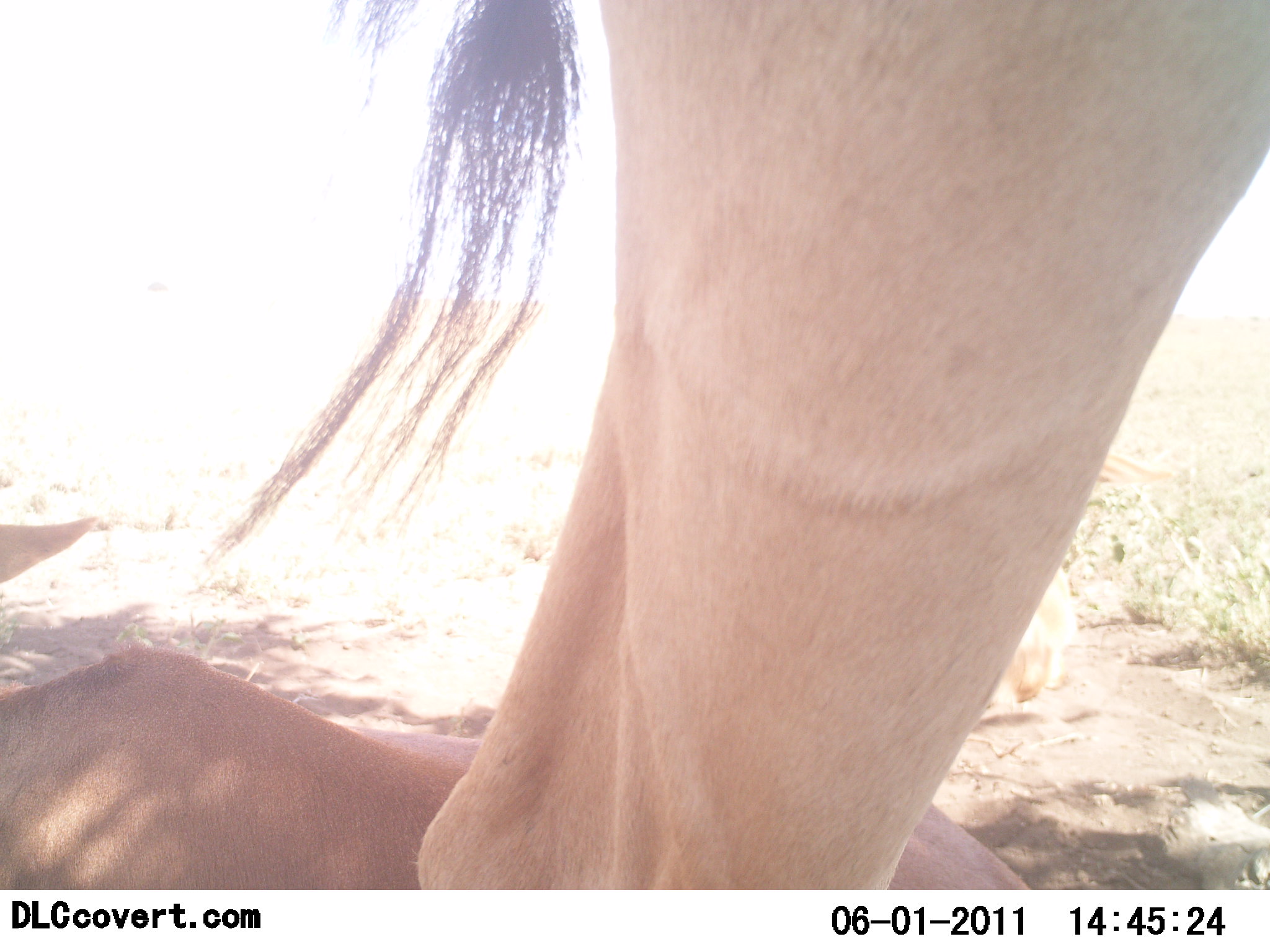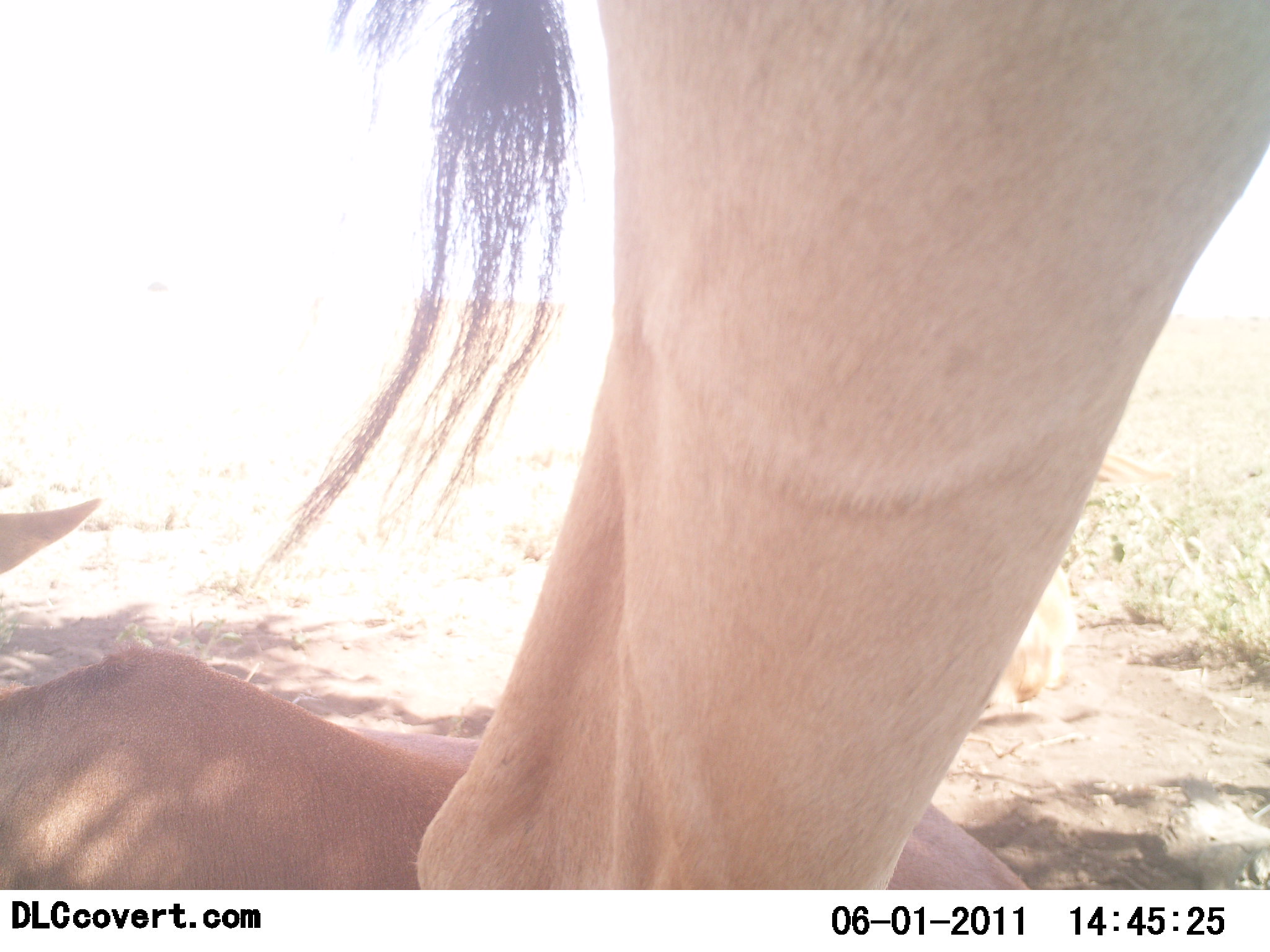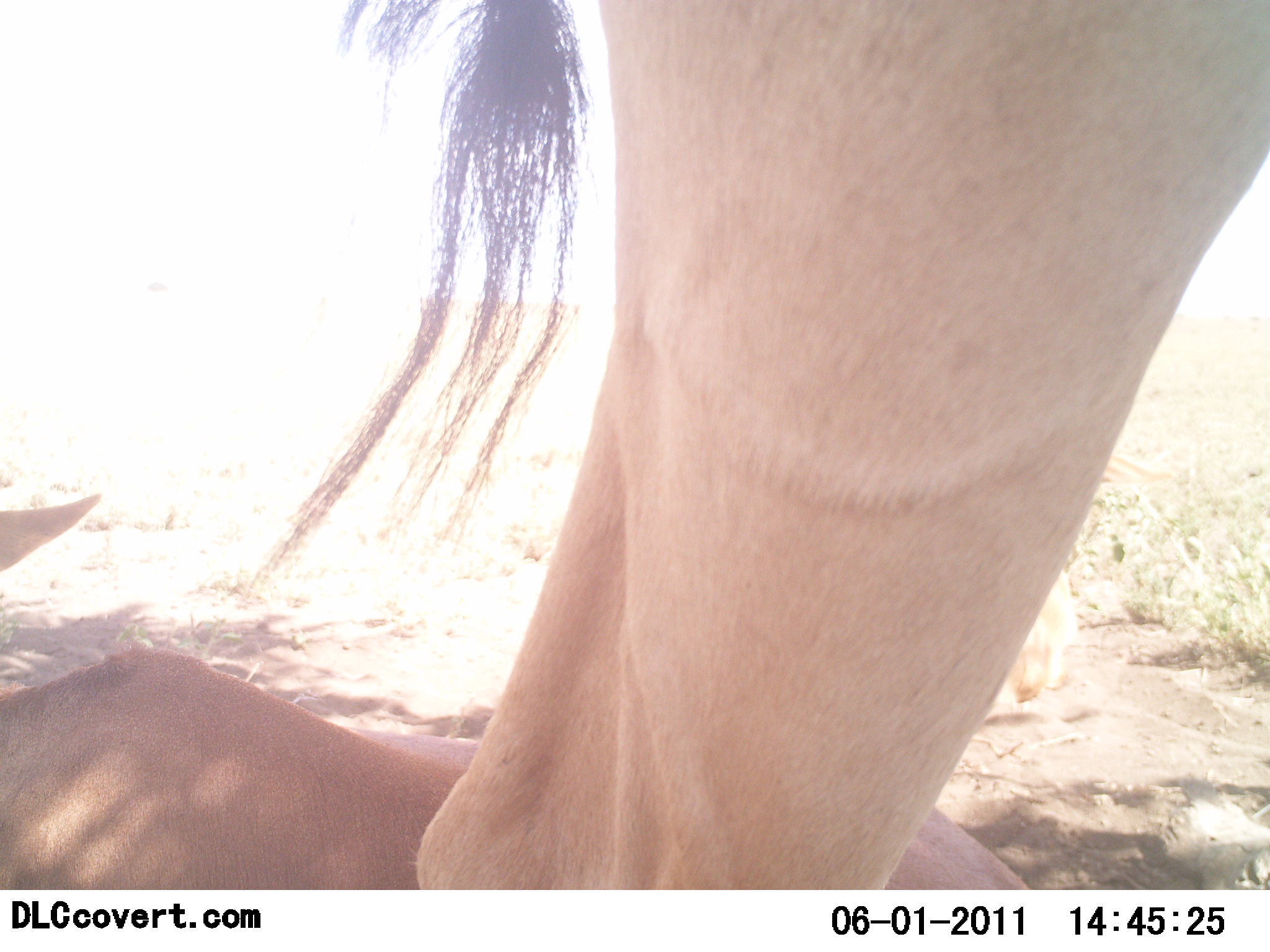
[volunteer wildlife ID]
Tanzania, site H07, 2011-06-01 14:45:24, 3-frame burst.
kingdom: Animalia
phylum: Chordata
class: Mammalia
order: Artiodactyla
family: Bovidae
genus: Alcelaphus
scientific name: Alcelaphus buselaphus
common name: hartebeest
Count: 2.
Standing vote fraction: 91%.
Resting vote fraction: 100%.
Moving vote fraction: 0%.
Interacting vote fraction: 0%.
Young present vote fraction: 27%.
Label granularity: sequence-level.